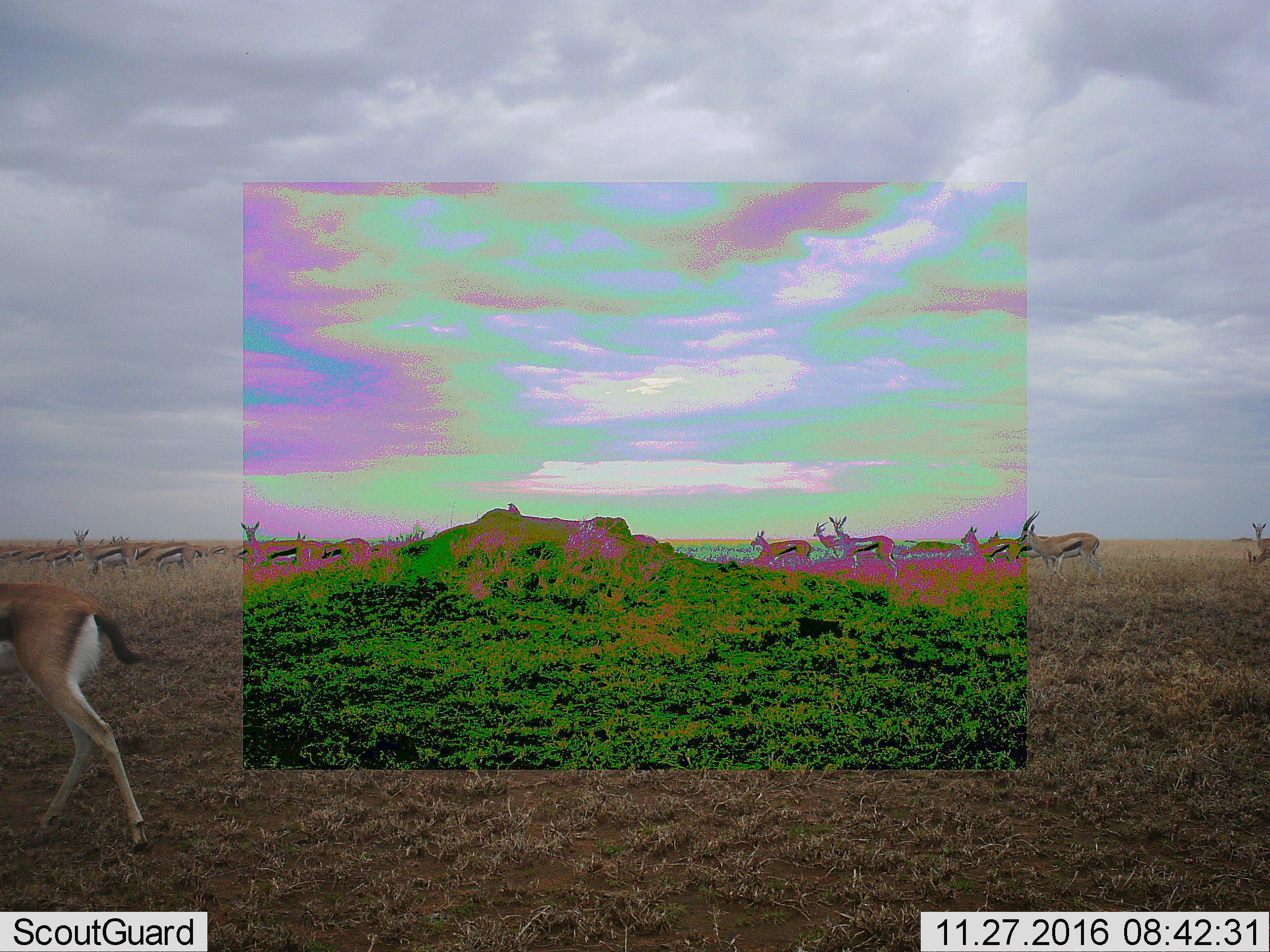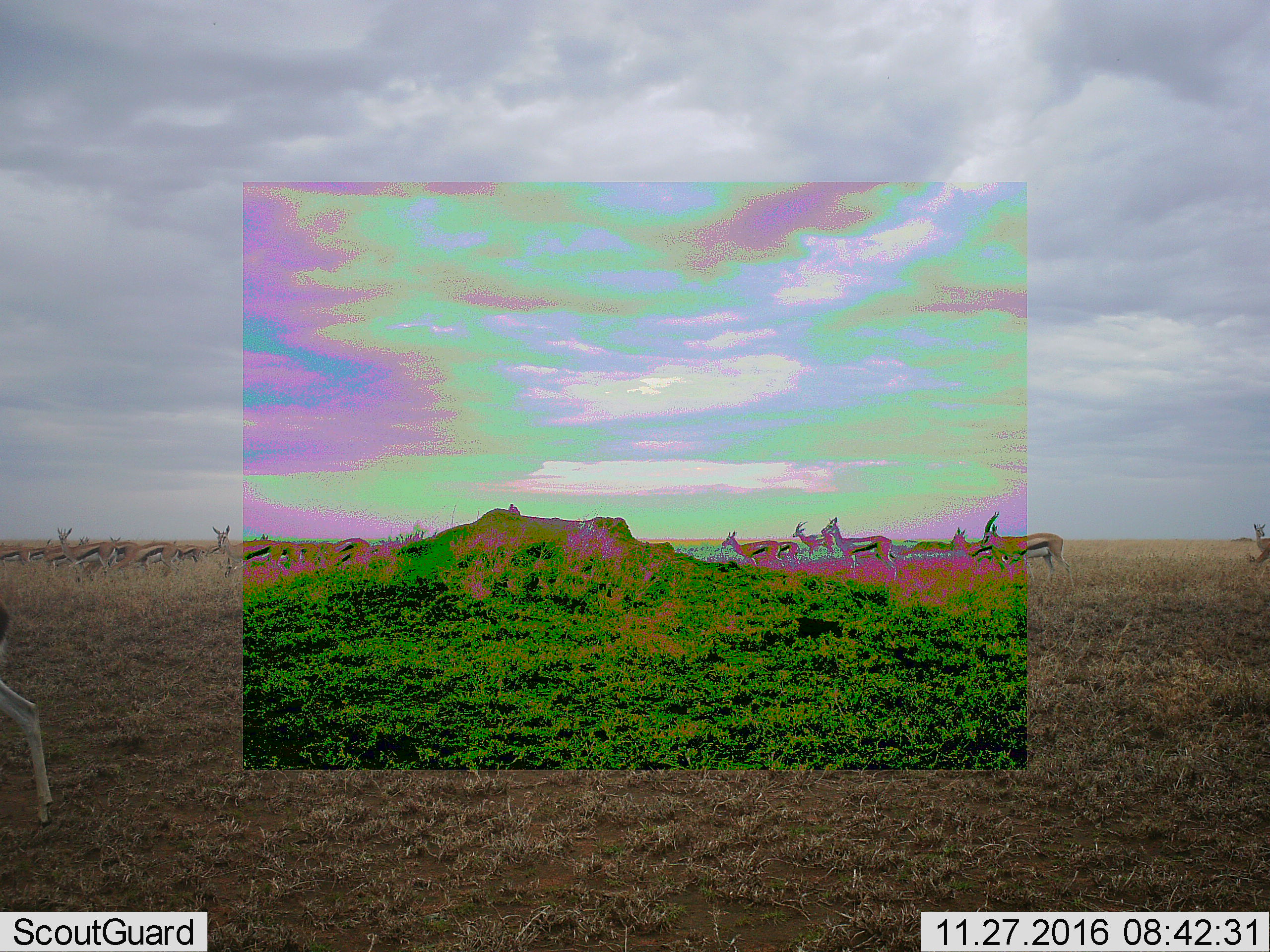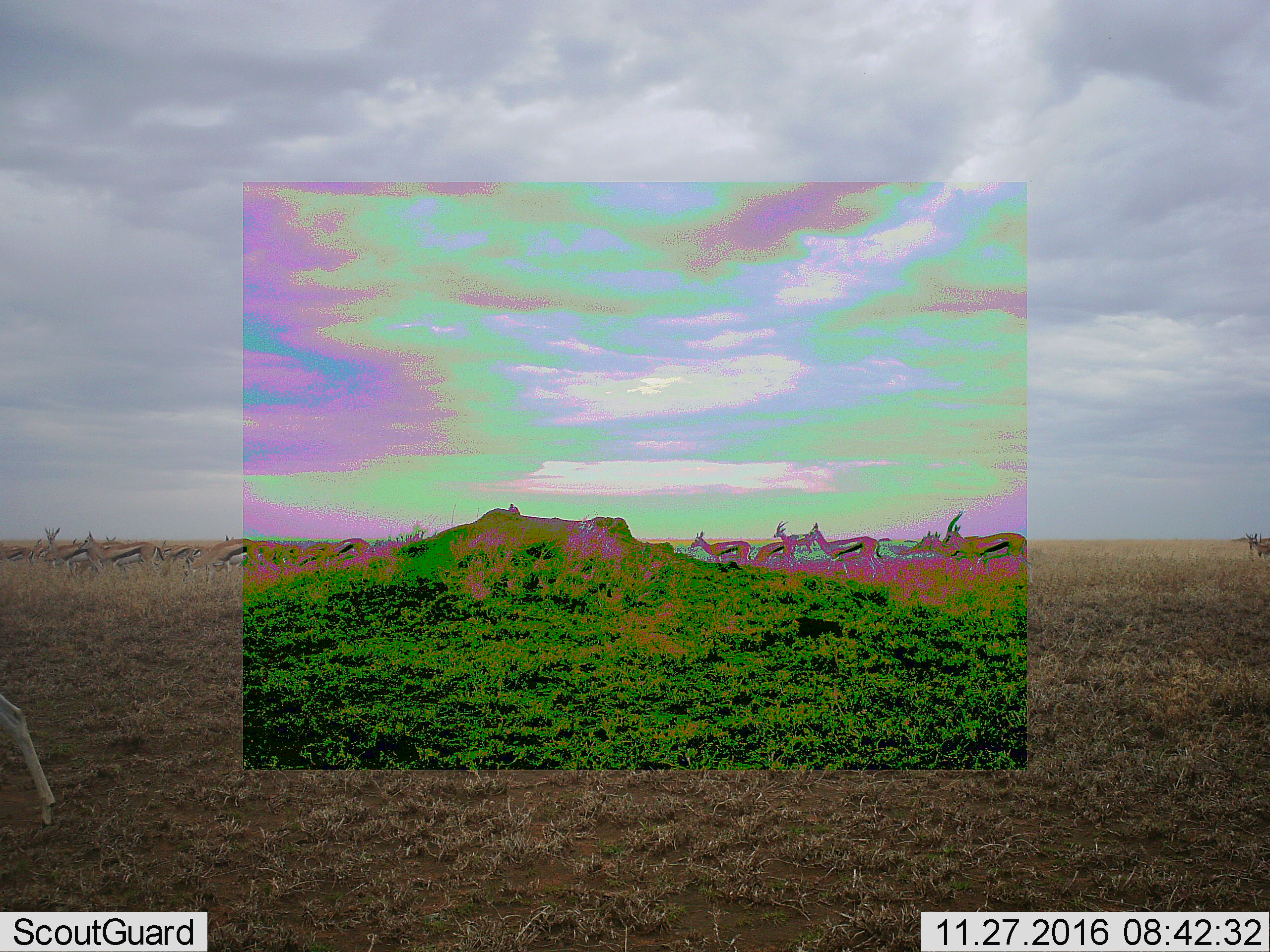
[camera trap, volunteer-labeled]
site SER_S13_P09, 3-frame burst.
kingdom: Animalia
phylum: Chordata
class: Mammalia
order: Artiodactyla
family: Bovidae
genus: Eudorcas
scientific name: Eudorcas thomsonii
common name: thomson's gazelle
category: gazellethomsons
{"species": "gazellethomsons (thomson's gazelle) (Eudorcas thomsonii)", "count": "11-50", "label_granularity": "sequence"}